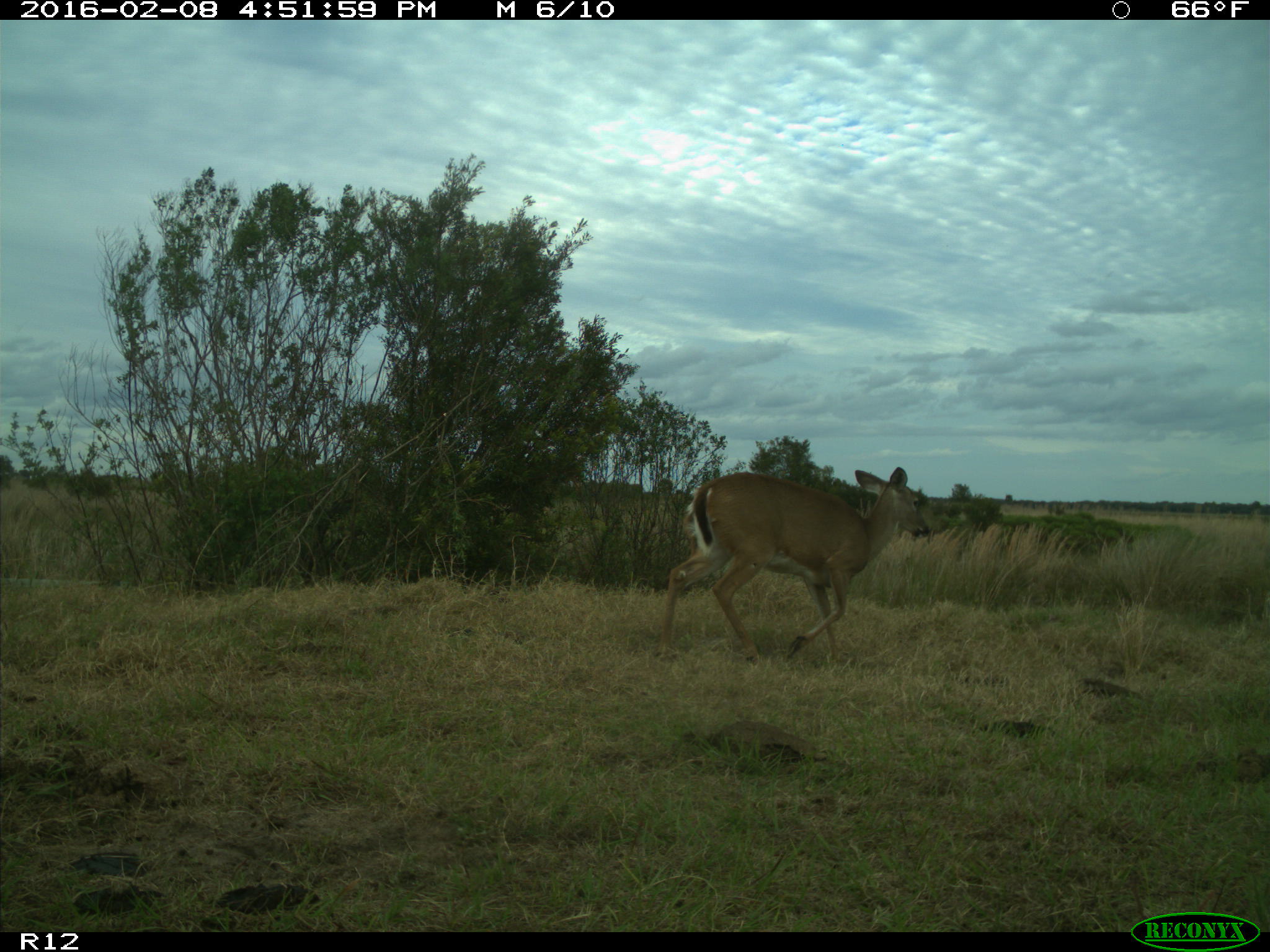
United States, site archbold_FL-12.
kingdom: Animalia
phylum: Chordata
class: Mammalia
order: Artiodactyla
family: Cervidae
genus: Odocoileus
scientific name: Odocoileus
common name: deer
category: unidentified deer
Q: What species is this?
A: Unidentified deer (deer) (Odocoileus).